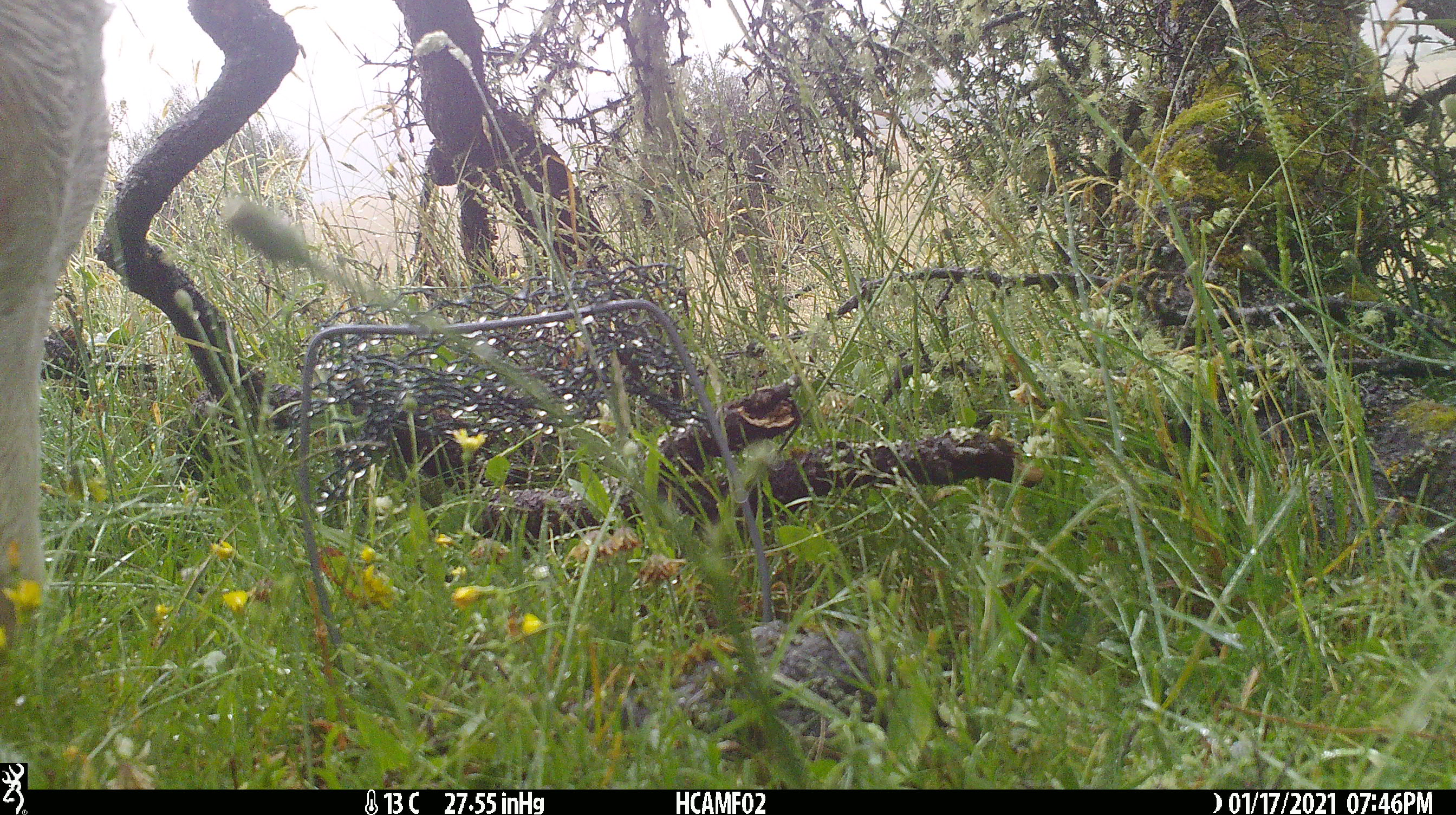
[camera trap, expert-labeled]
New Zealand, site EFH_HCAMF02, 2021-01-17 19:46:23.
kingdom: Animalia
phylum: Chordata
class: Mammalia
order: Artiodactyla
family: Bovidae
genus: Bos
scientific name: Bos taurus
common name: domestic cow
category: cow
Cow (domestic cow) (Bos taurus).